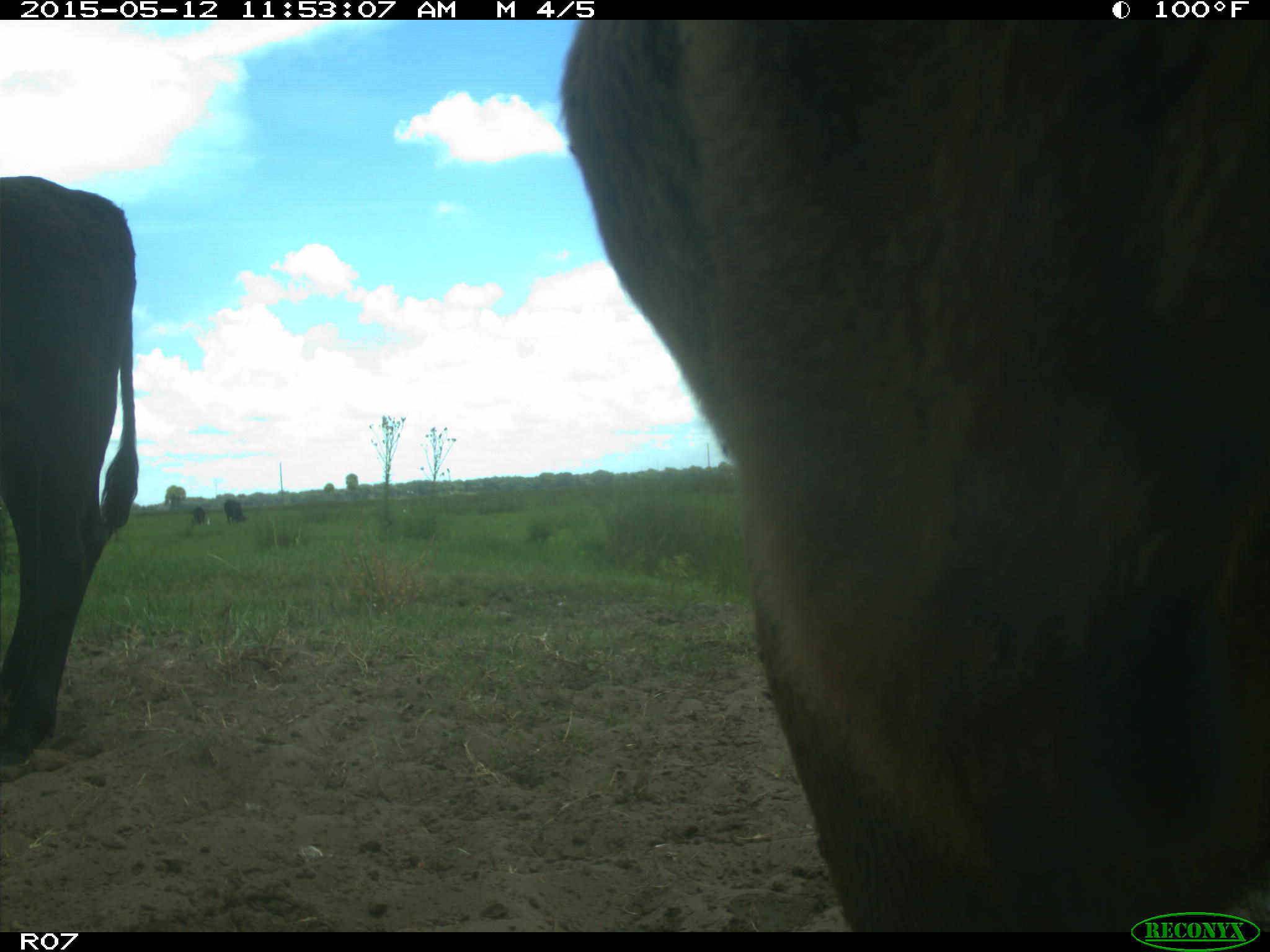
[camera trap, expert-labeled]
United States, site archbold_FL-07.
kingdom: Animalia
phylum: Chordata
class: Mammalia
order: Artiodactyla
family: Bovidae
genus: Bos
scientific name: Bos taurus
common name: domestic cow